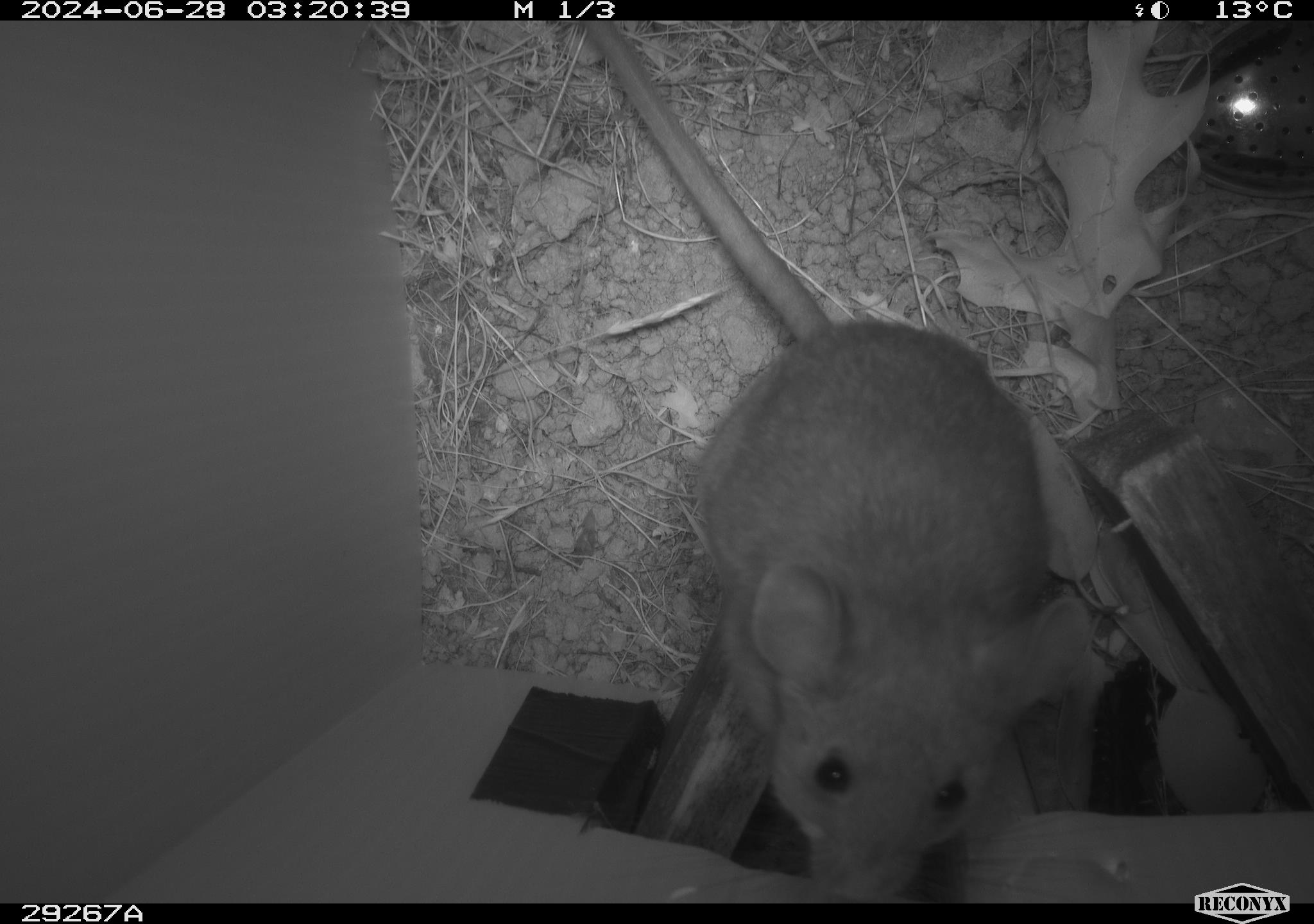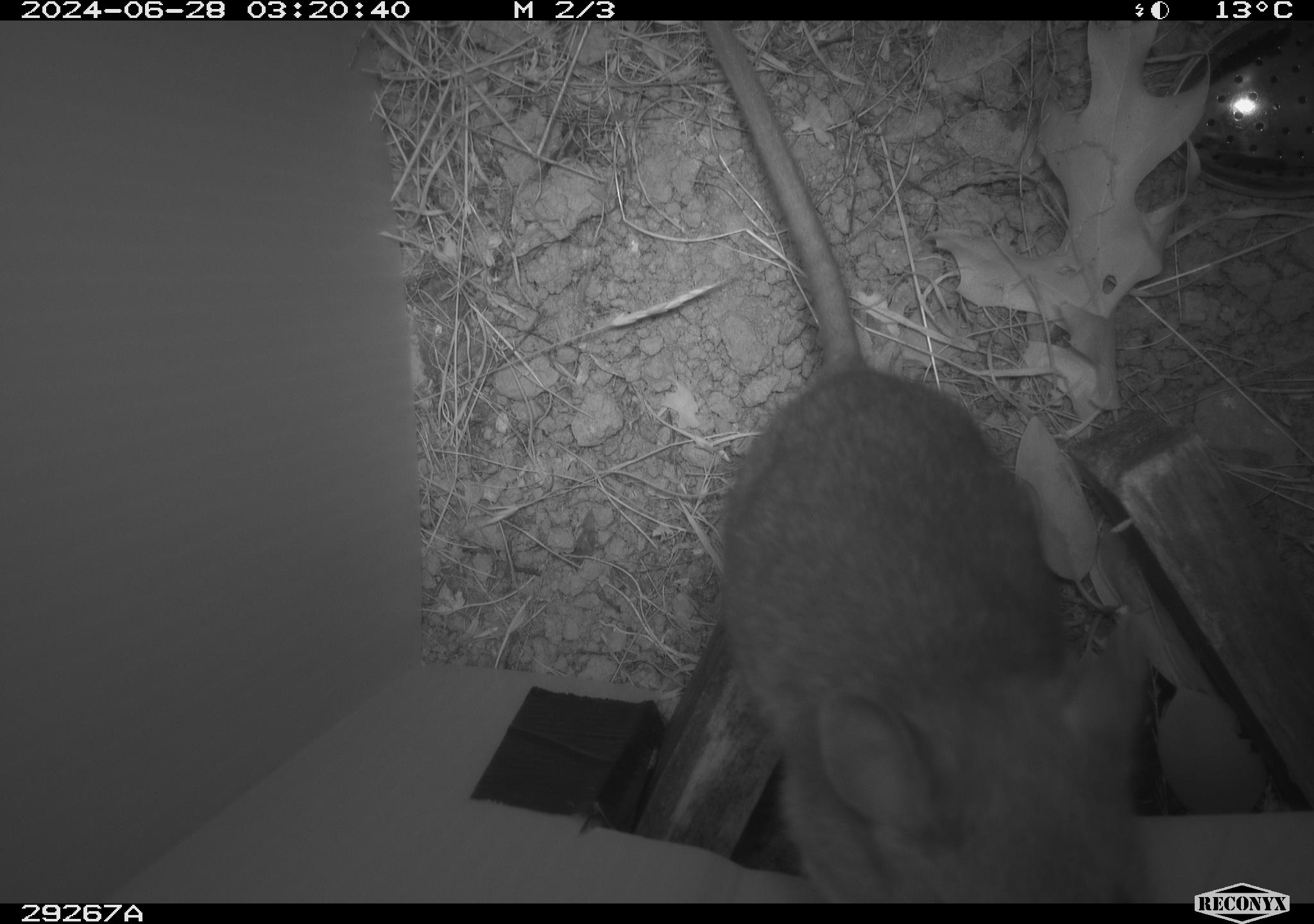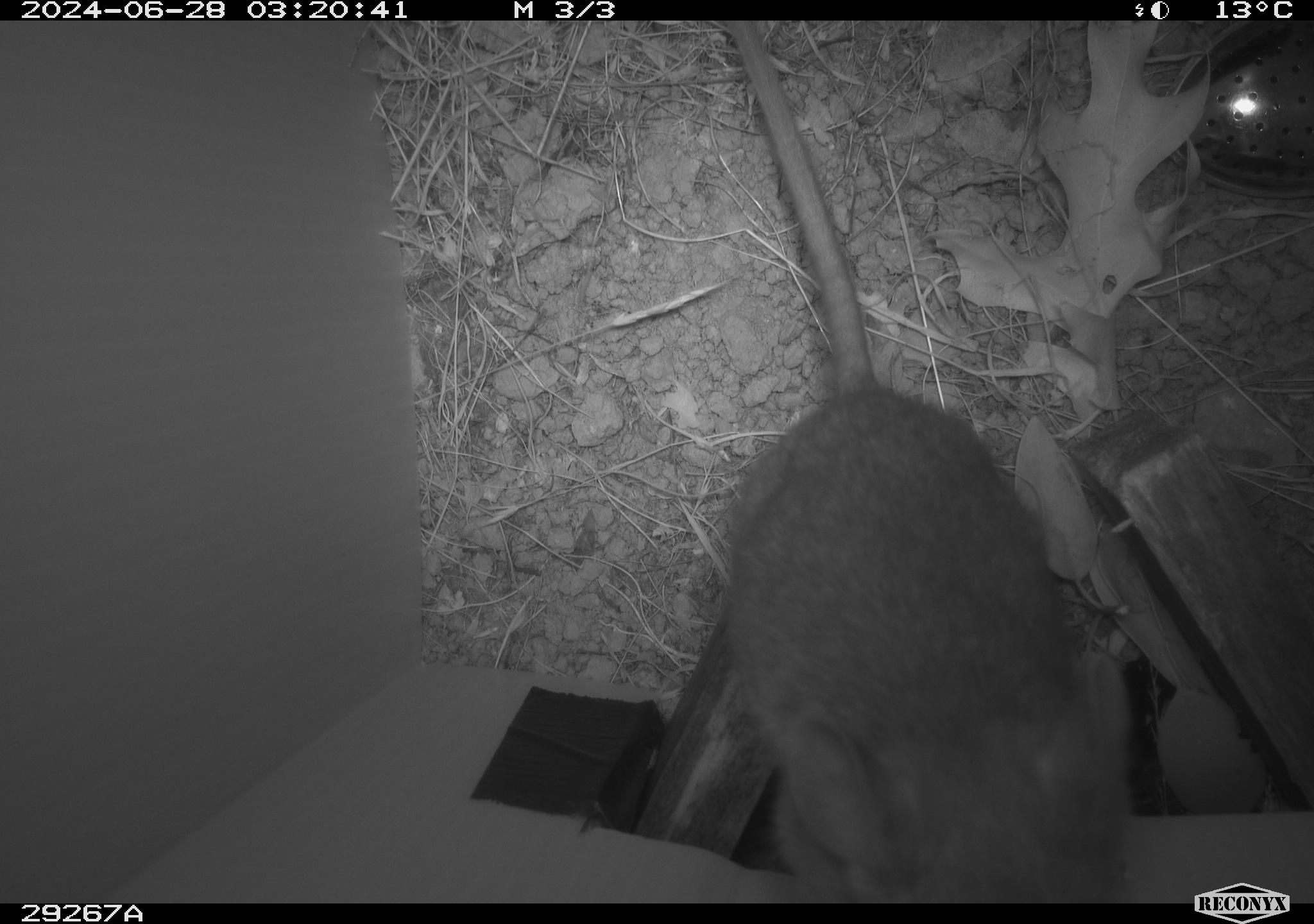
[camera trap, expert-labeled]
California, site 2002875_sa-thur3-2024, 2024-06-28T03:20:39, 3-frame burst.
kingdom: Animalia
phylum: Chordata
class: Mammalia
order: Rodentia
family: Cricetidae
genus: Neotoma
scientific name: Neotoma fuscipes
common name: dusky-footed woodrat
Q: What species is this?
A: Dusky-footed woodrat (Neotoma fuscipes).